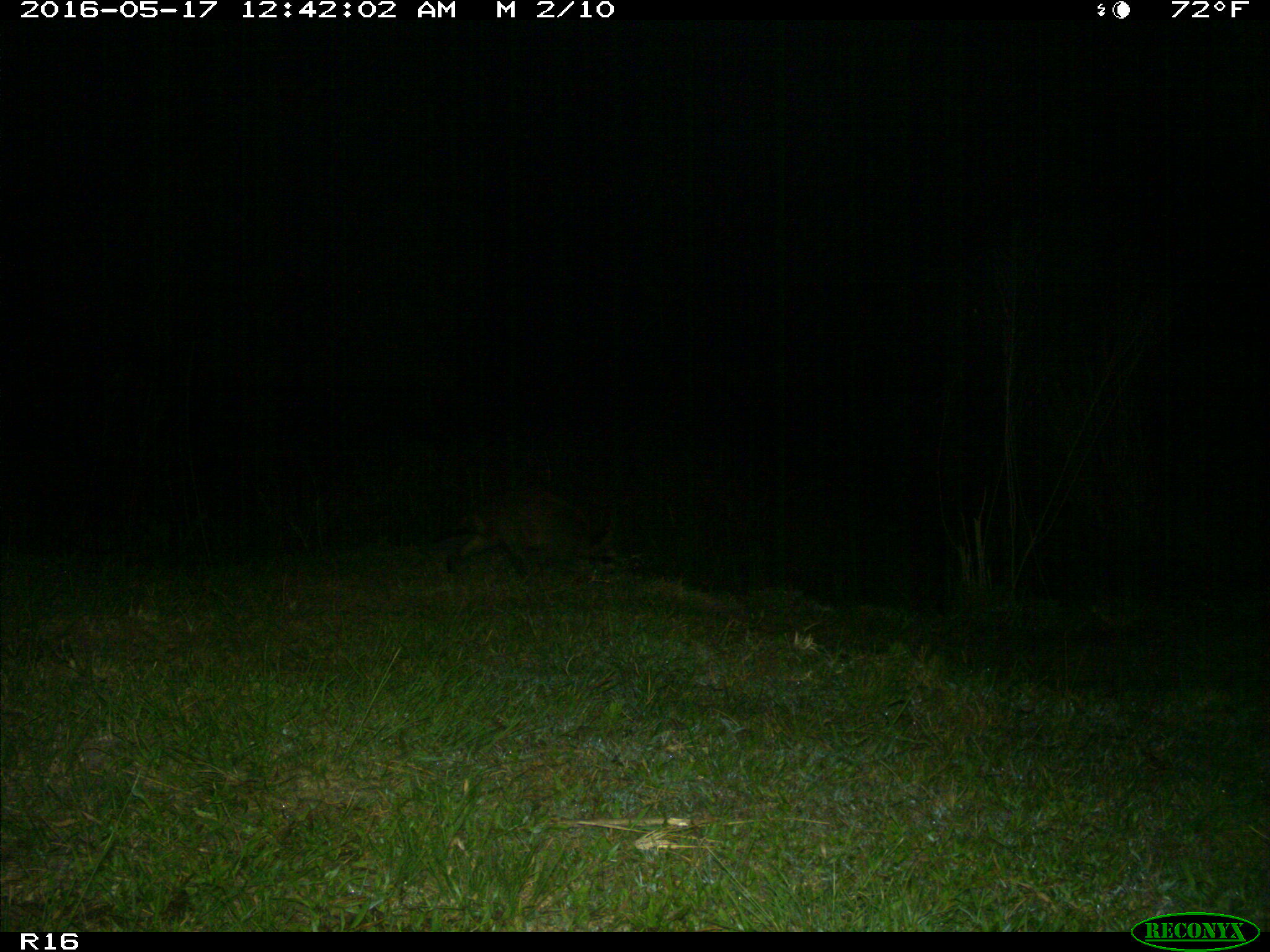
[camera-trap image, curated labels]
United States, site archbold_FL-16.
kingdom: Animalia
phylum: Chordata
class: Mammalia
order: Carnivora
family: Procyonidae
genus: Procyon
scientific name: Procyon lotor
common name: common raccoon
Procyon lotor (common raccoon).